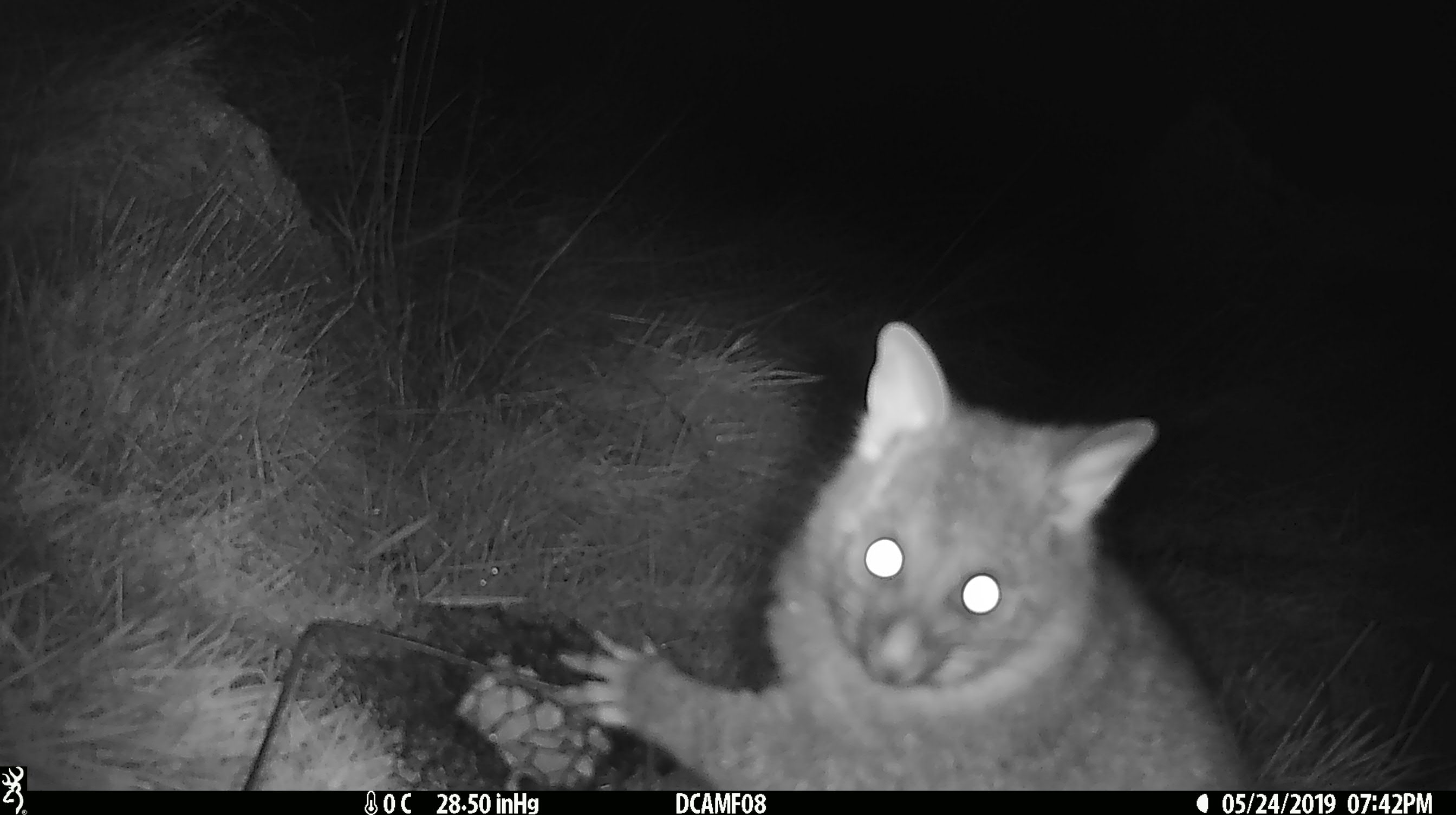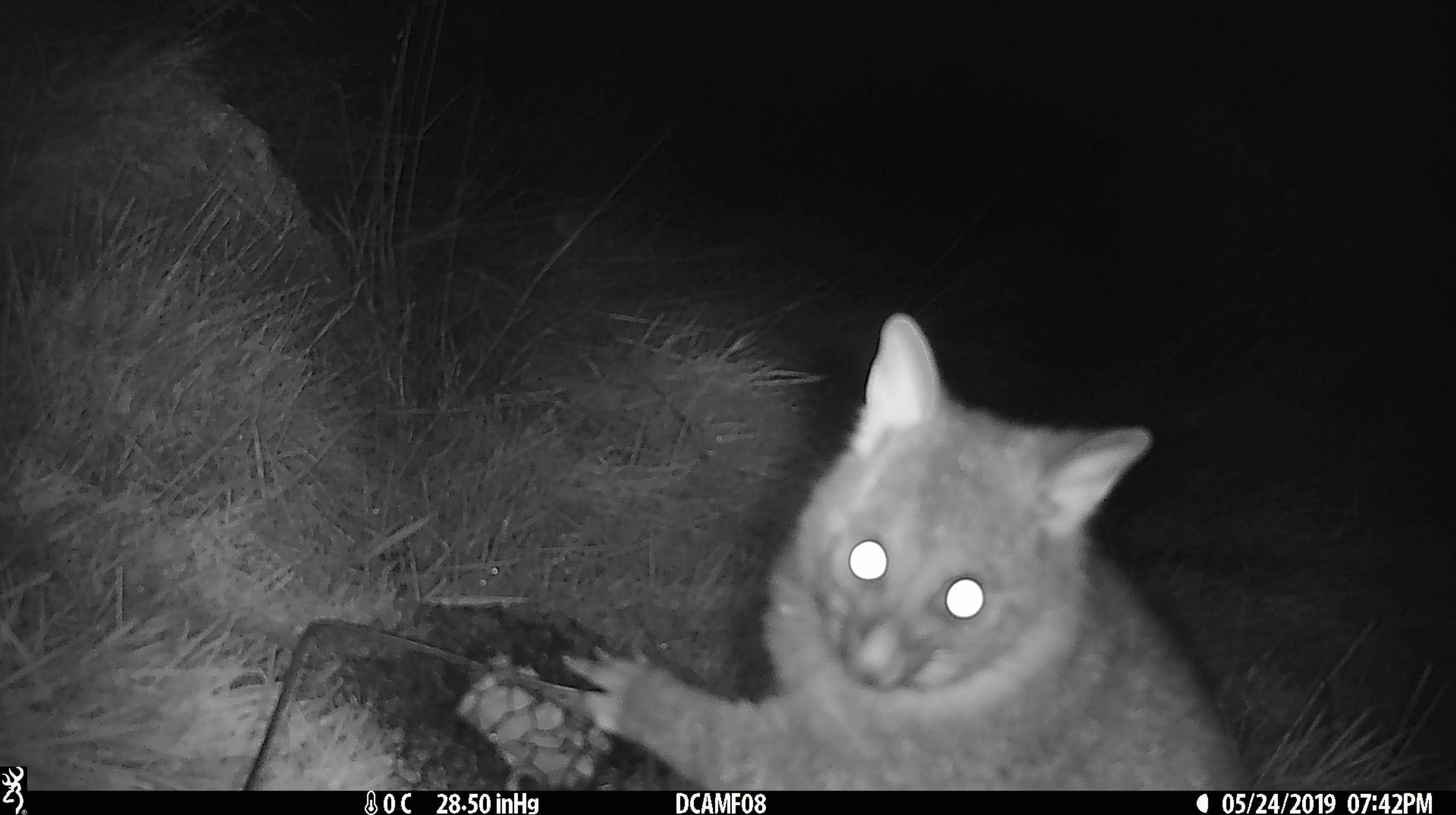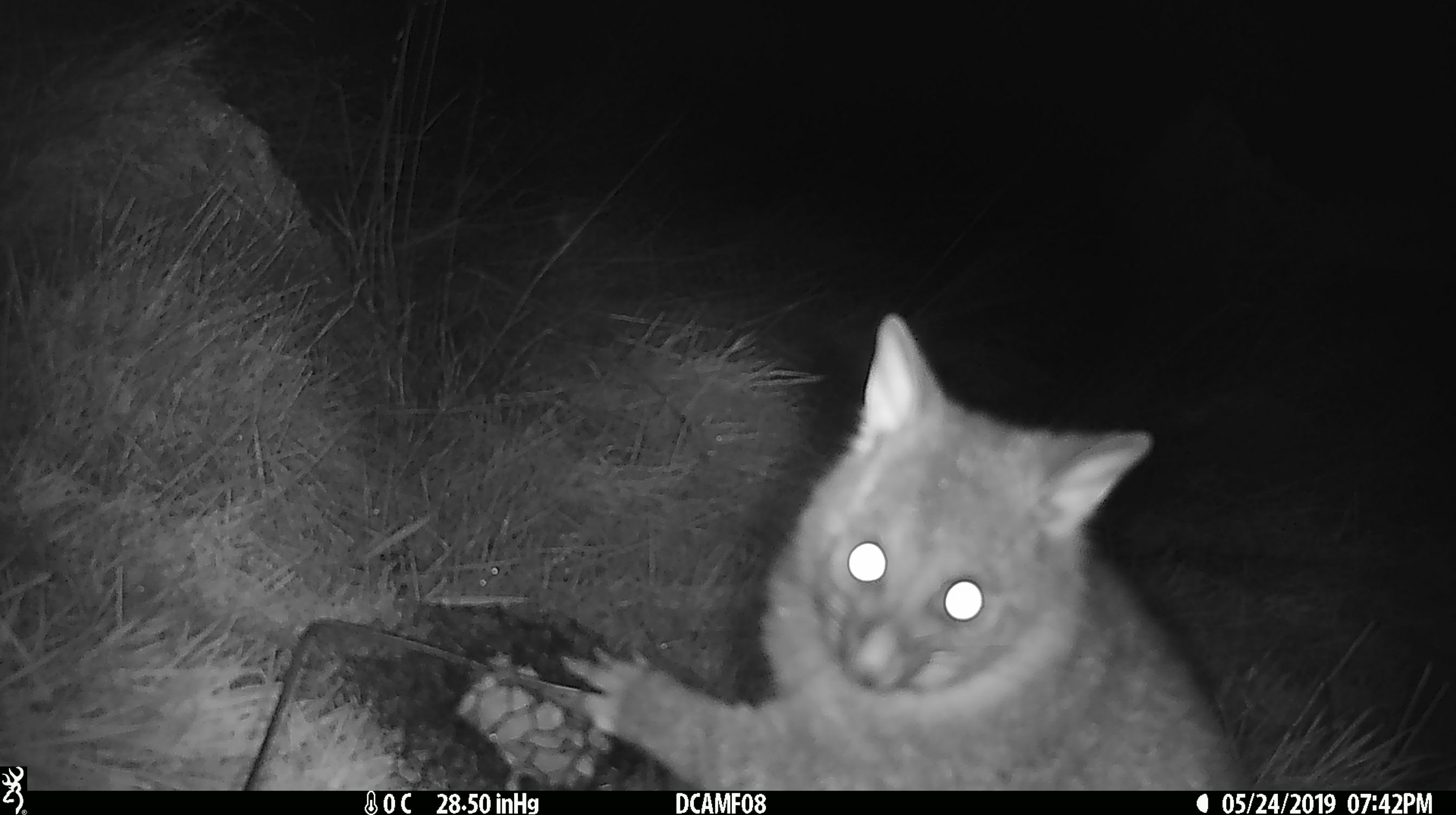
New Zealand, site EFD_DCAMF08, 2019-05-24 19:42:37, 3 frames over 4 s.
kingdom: Animalia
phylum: Chordata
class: Mammalia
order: Diprotodontia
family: Phalangeridae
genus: Trichosurus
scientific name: Trichosurus vulpecula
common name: common brushtail possum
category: possum